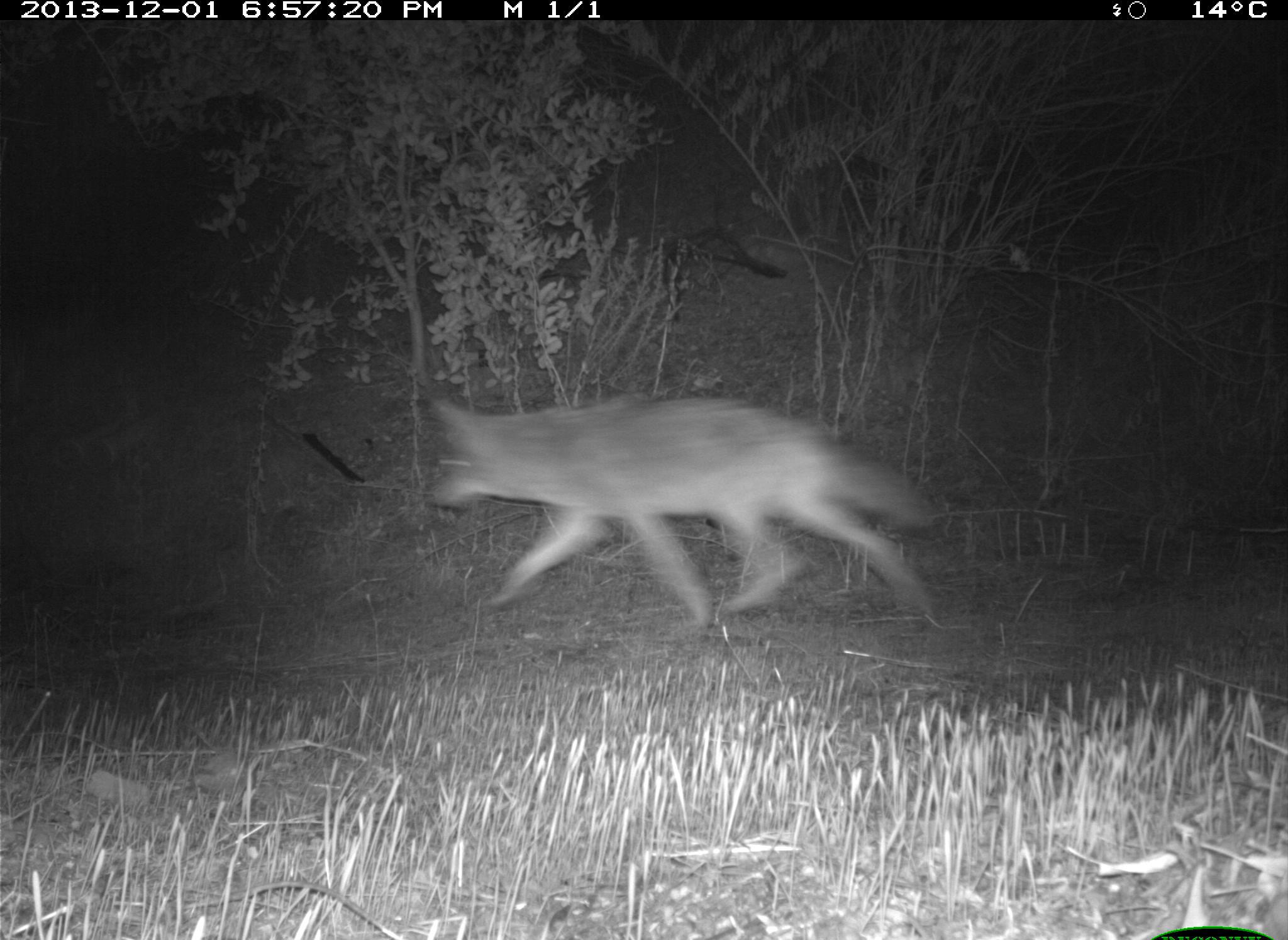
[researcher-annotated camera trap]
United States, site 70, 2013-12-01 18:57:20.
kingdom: Animalia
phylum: Chordata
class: Mammalia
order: Carnivora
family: Canidae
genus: Canis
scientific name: Canis latrans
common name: coyote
Coyote (Canis latrans).